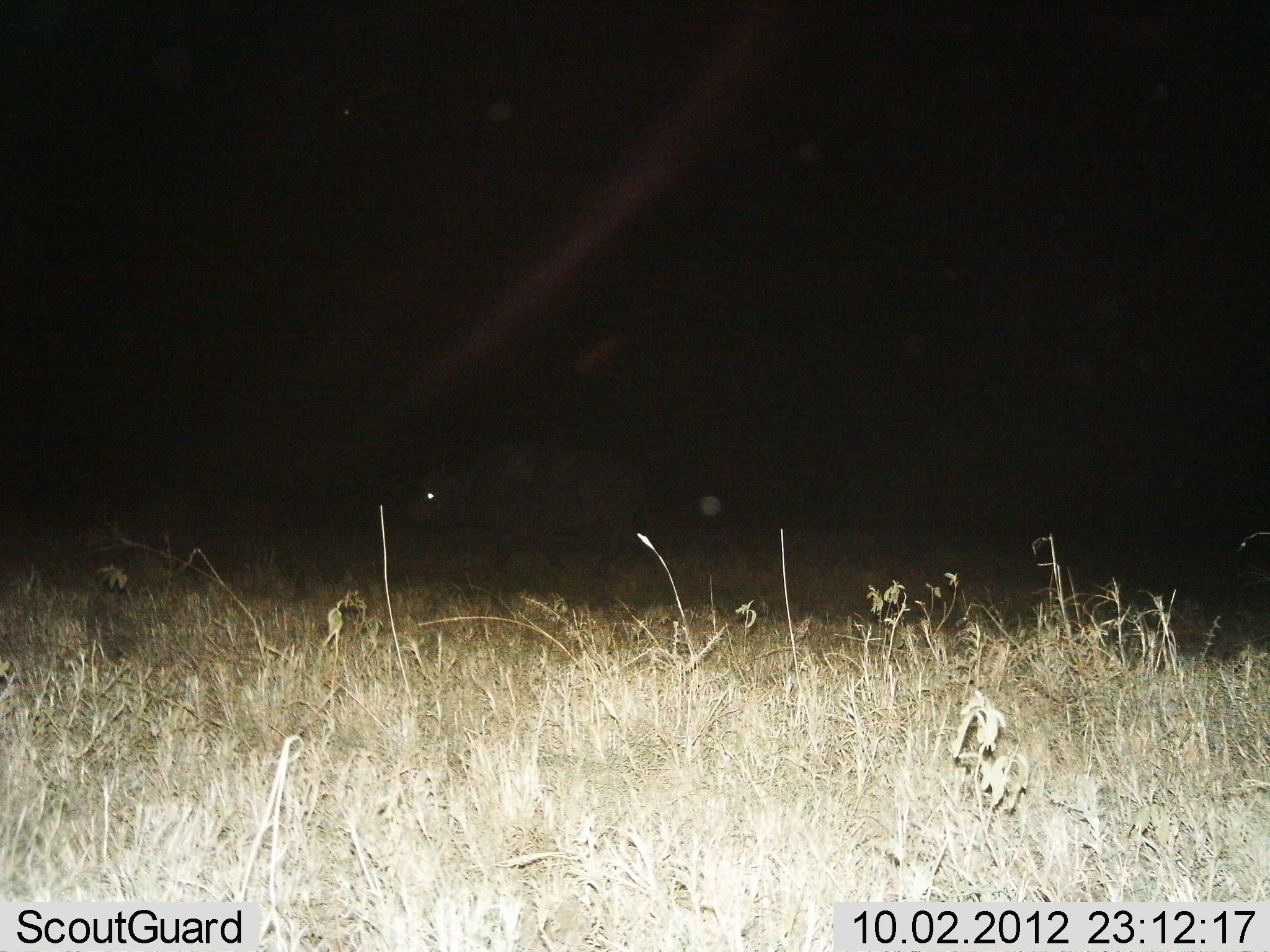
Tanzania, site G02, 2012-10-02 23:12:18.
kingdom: Animalia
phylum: Chordata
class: Mammalia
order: Artiodactyla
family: Bovidae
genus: Syncerus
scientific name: Syncerus caffer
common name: cape buffalo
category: buffalo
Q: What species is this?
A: Buffalo (cape buffalo) (Syncerus caffer).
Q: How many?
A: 1.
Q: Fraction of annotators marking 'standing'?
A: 20%.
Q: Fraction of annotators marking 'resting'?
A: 0%.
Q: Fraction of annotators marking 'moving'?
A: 80%.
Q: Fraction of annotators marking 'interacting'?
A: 0%.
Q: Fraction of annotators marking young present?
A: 0%.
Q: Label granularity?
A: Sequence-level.